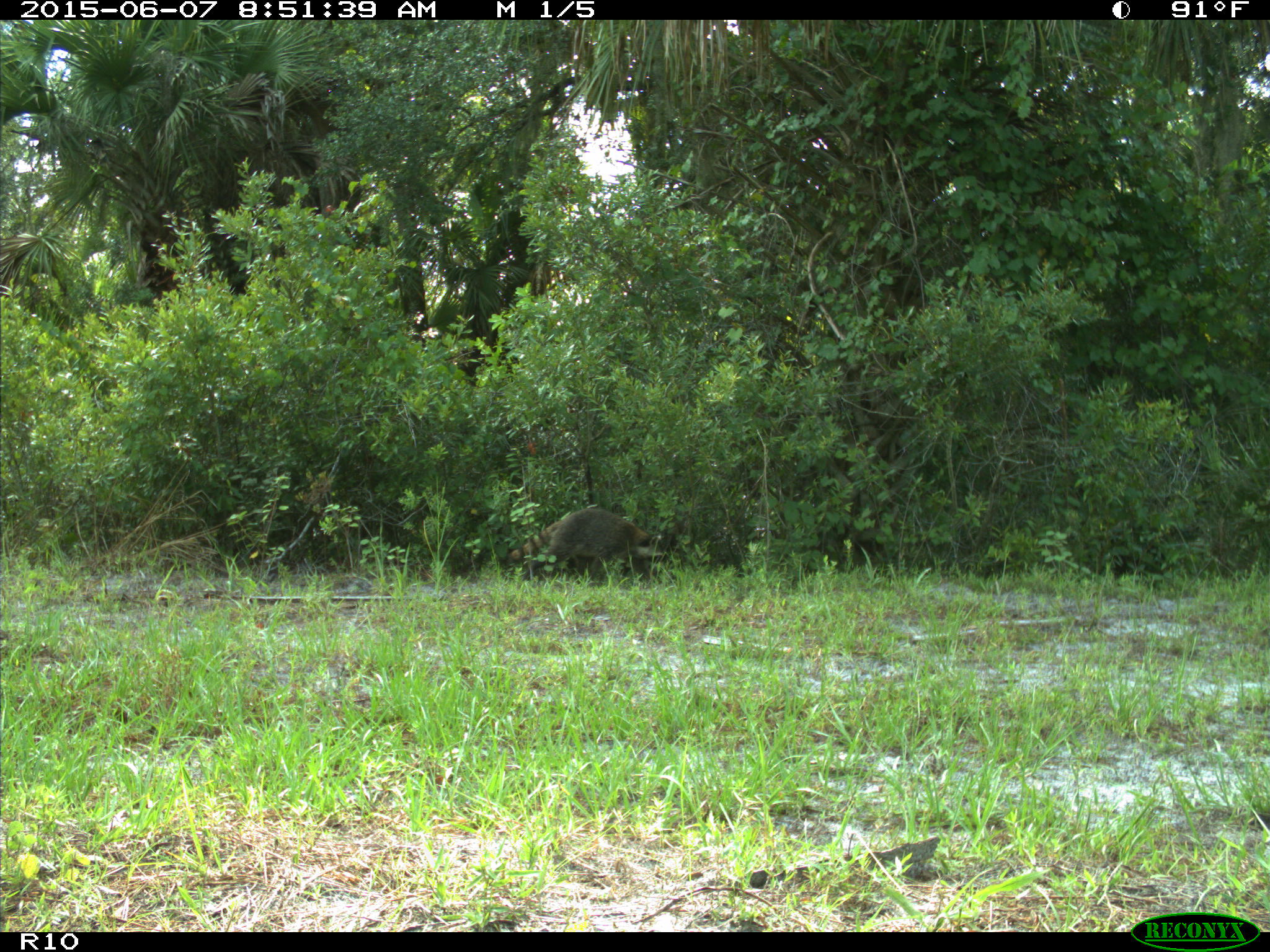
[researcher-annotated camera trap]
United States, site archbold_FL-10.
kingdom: Animalia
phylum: Chordata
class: Mammalia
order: Carnivora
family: Procyonidae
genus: Procyon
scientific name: Procyon lotor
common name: common raccoon